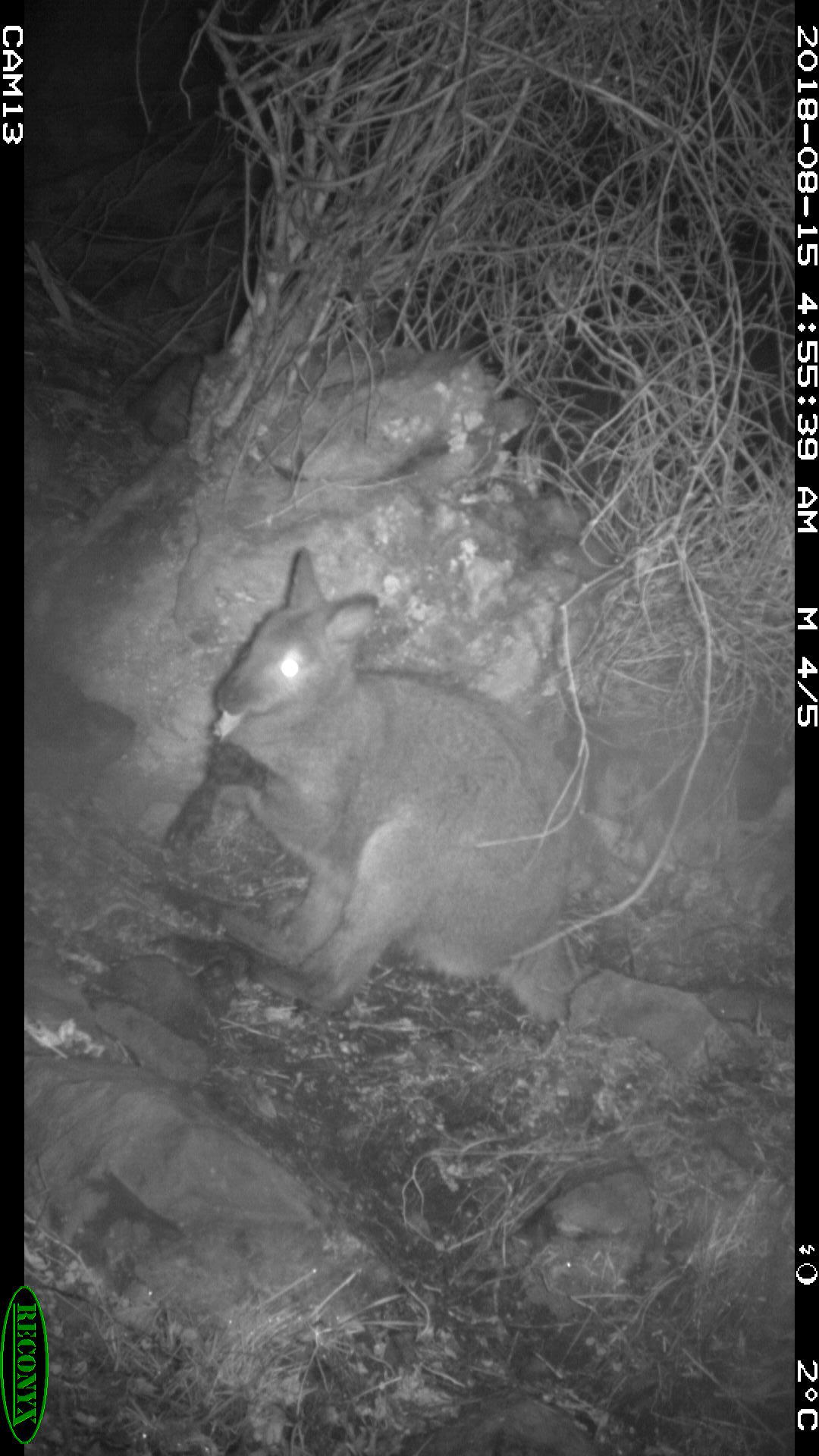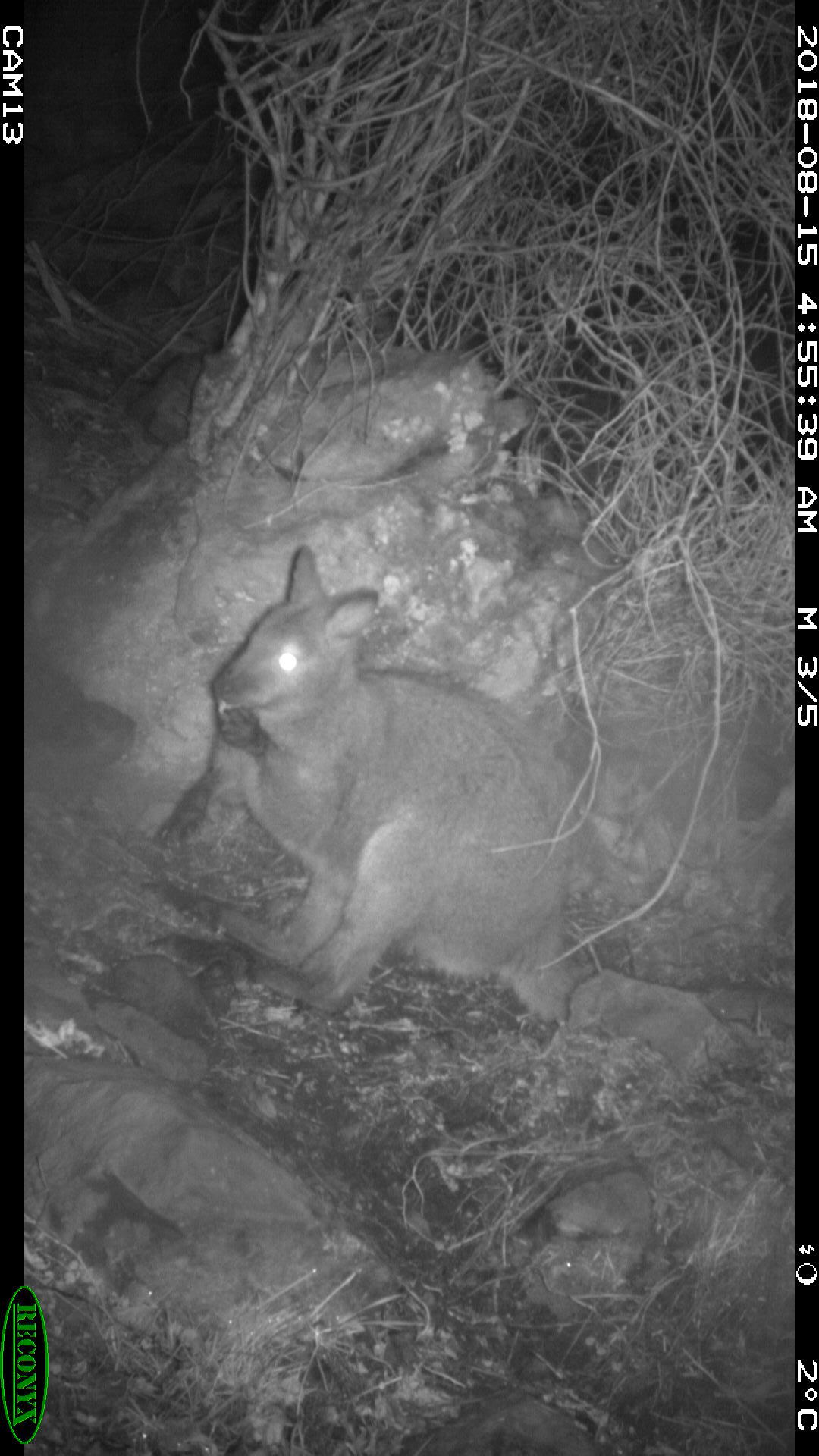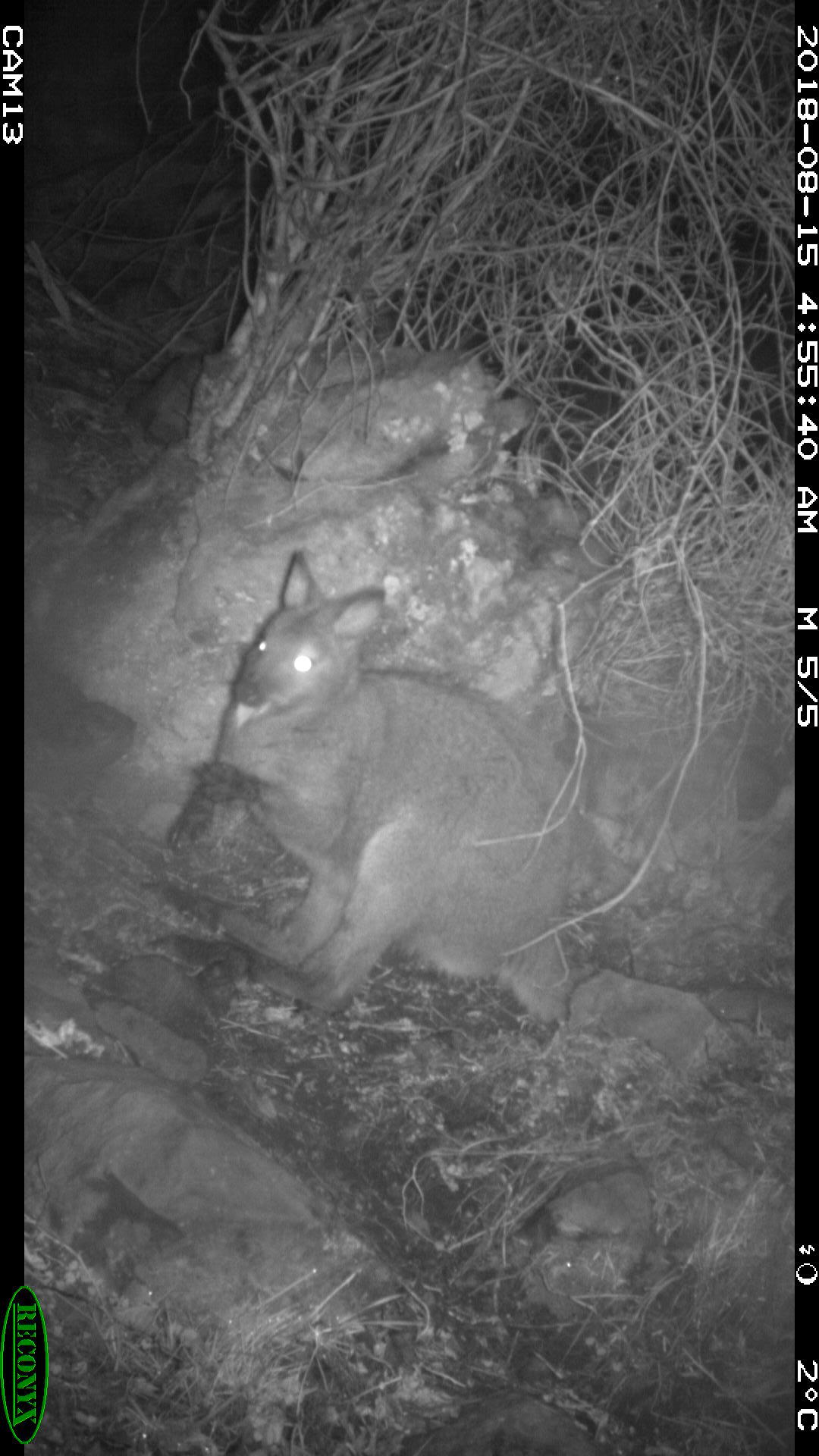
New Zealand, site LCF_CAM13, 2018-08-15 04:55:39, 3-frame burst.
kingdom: Animalia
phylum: Chordata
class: Mammalia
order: Diprotodontia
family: Macropodidae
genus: Notamacropus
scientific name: Notamacropus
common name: wallaby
Wallaby (Notamacropus).